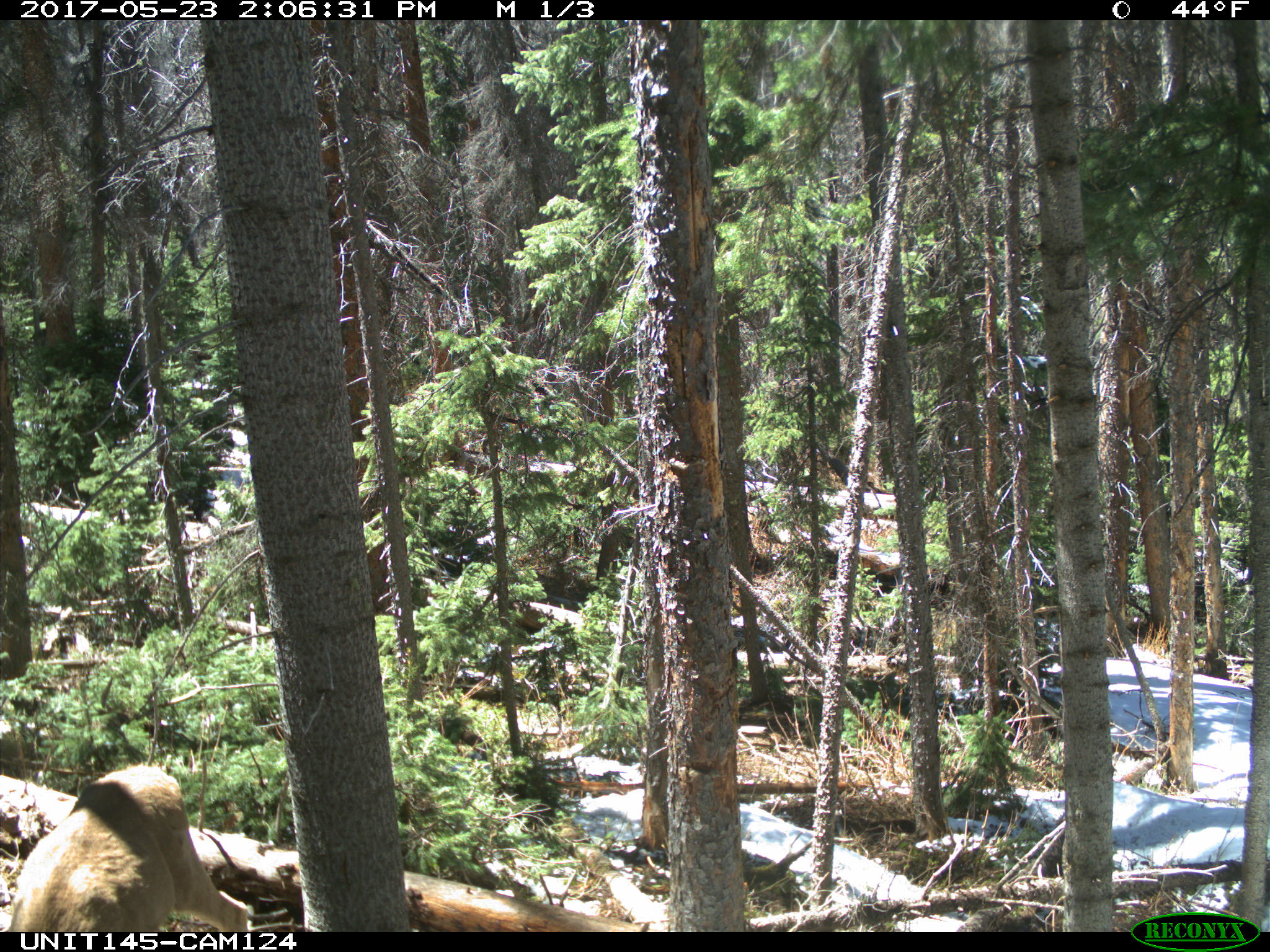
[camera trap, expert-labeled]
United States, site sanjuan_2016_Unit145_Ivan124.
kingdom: Animalia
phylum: Chordata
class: Mammalia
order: Artiodactyla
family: Cervidae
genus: Odocoileus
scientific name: Odocoileus hemionus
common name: mule deer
Odocoileus hemionus (mule deer).